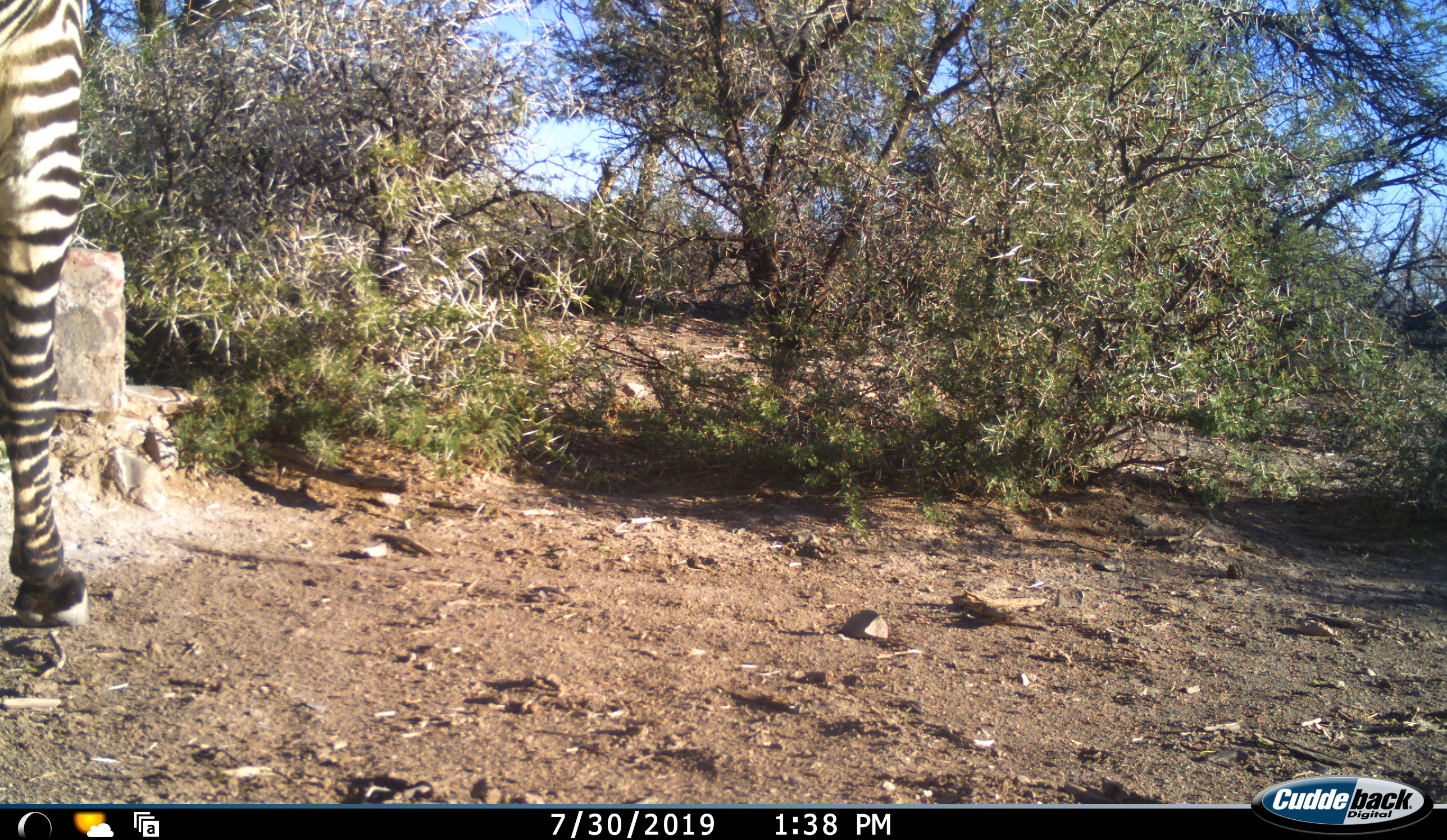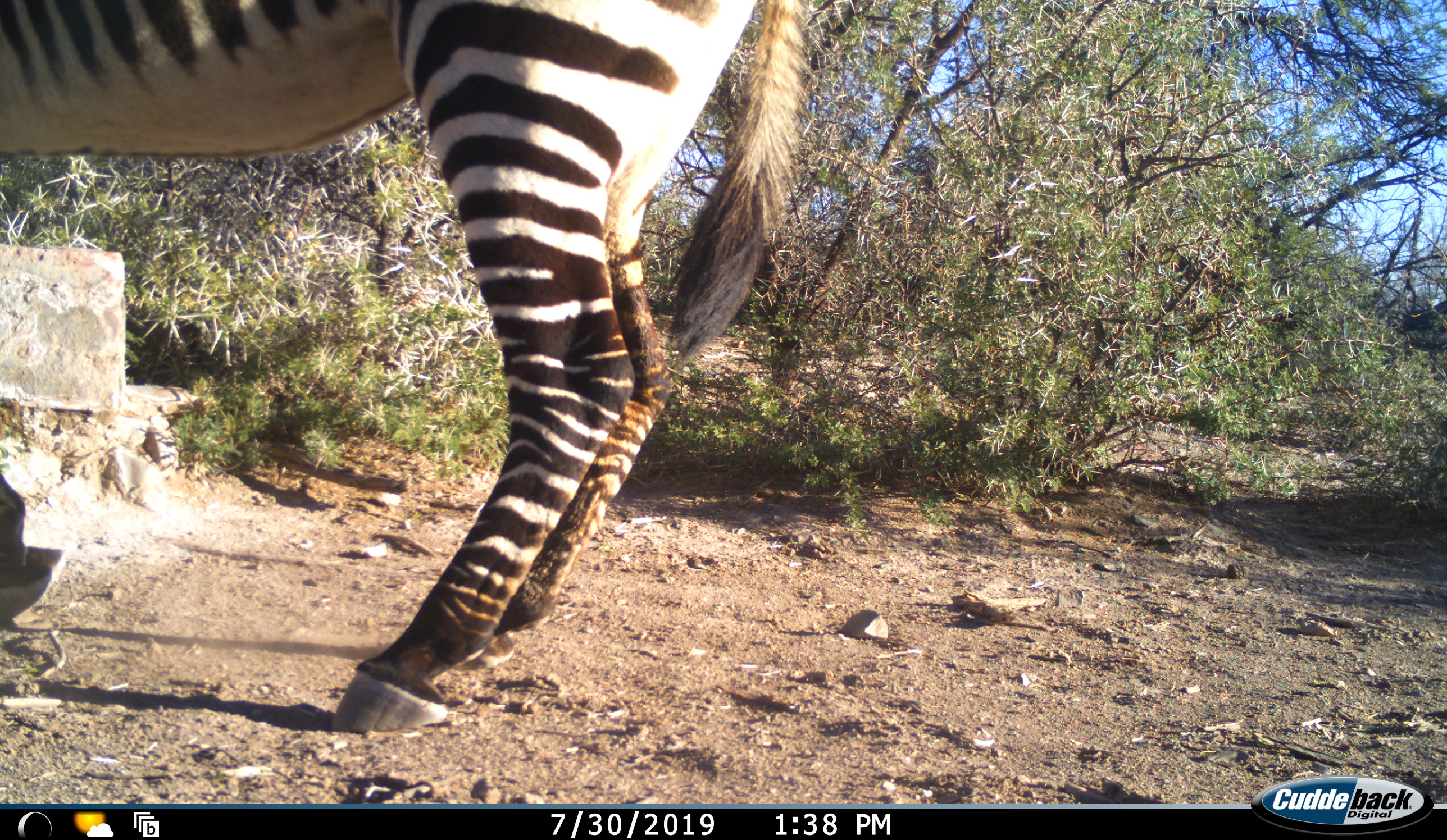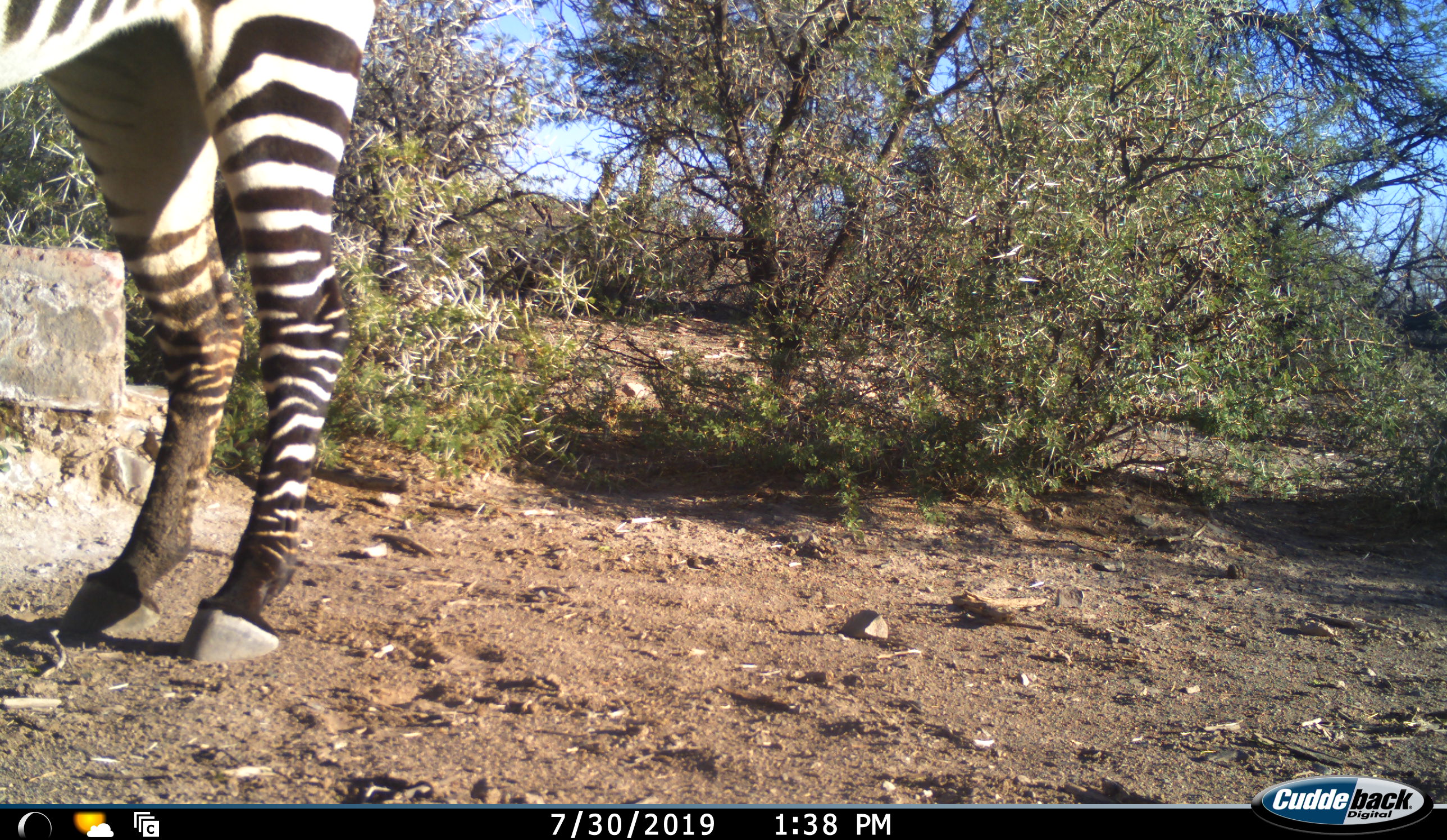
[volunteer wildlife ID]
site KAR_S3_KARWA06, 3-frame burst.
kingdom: Animalia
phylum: Chordata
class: Mammalia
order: Perissodactyla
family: Equidae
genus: Equus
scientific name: Equus zebra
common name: mountain zebra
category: zebramountain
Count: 1.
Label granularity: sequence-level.